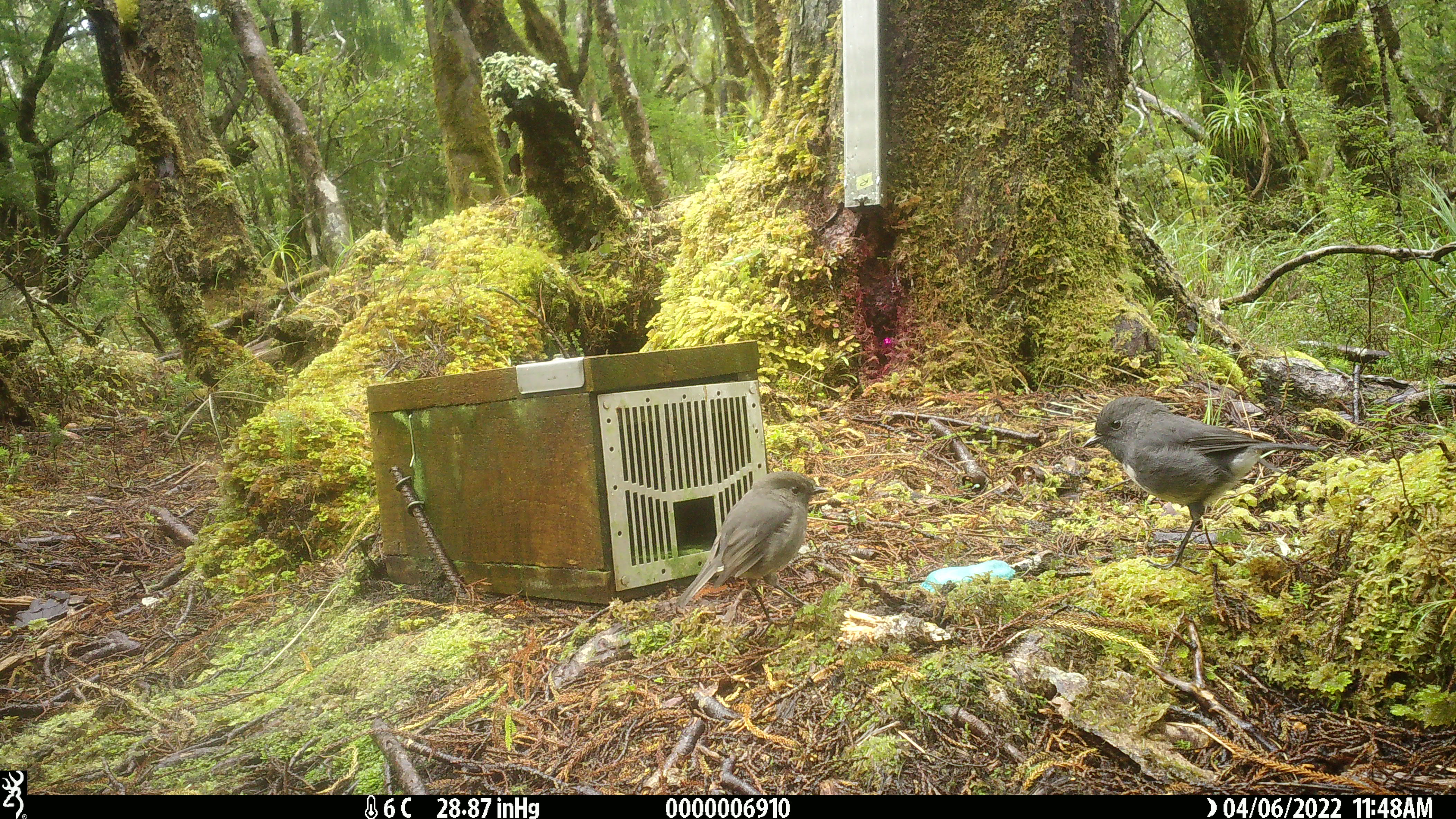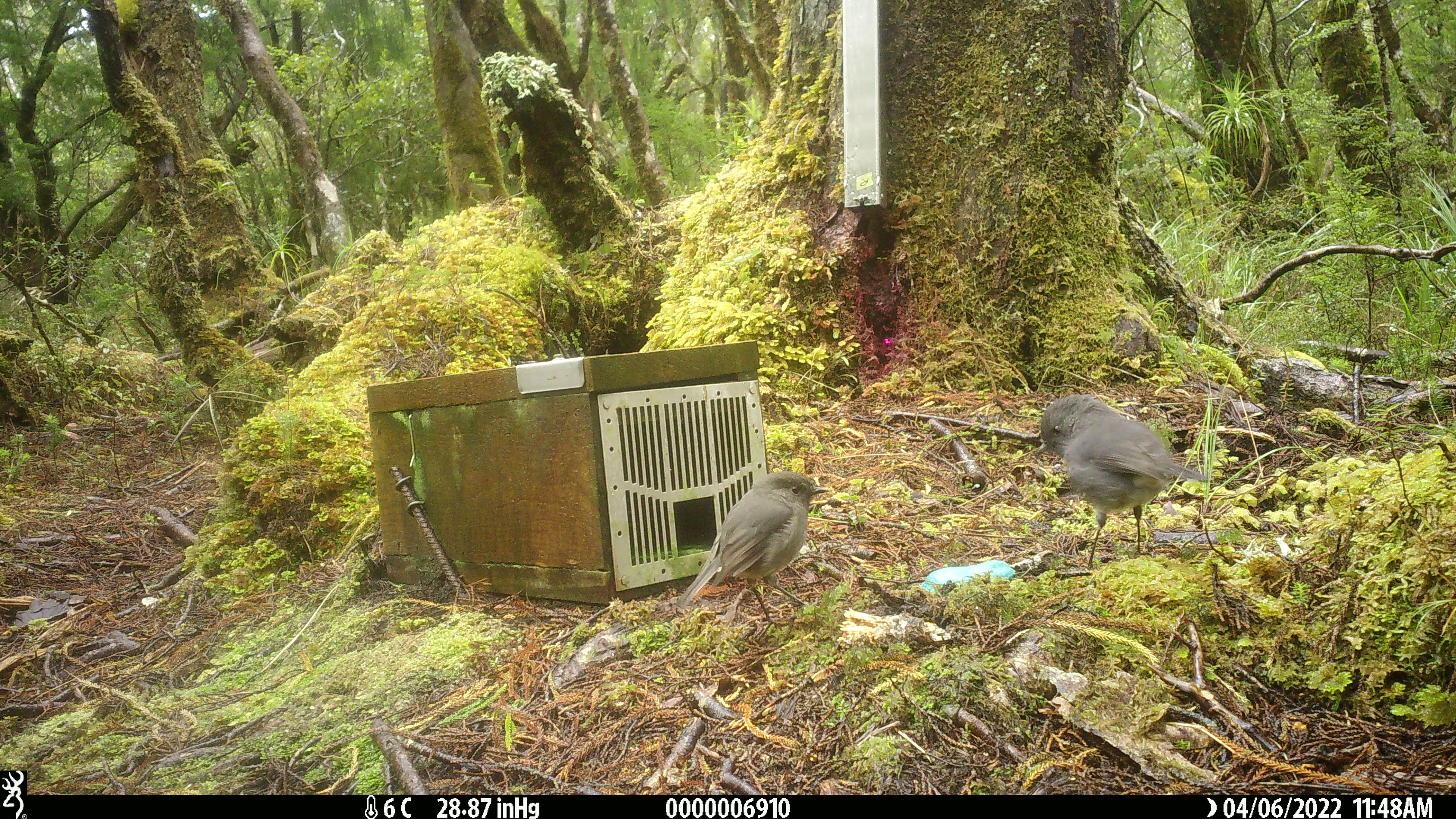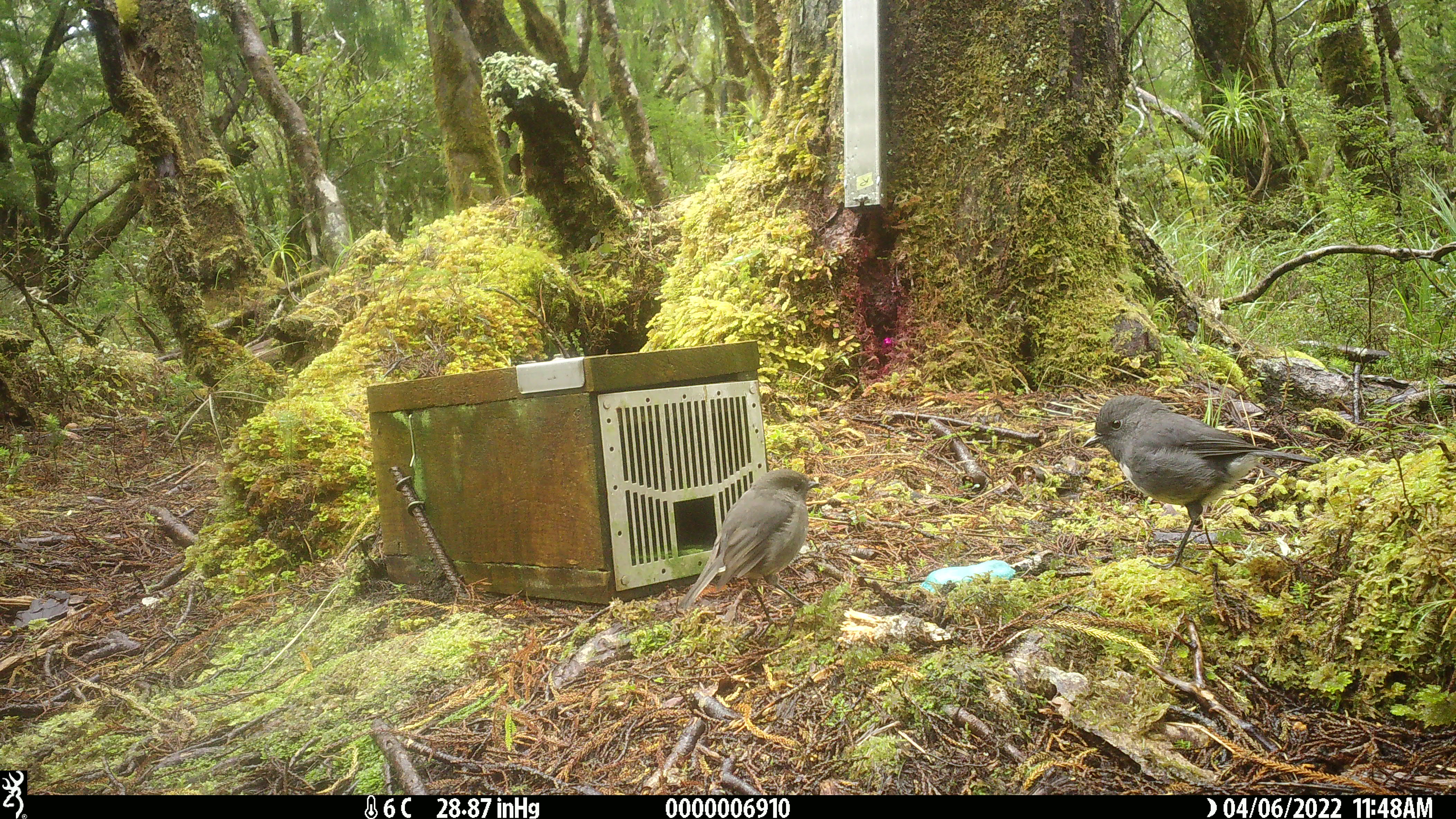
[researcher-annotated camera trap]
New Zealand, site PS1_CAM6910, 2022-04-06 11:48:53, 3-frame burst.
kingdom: Animalia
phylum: Chordata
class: Aves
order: Passeriformes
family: Petroicidae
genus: Petroica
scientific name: Petroica australis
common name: new zealand robin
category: robin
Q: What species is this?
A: Robin (new zealand robin) (Petroica australis).